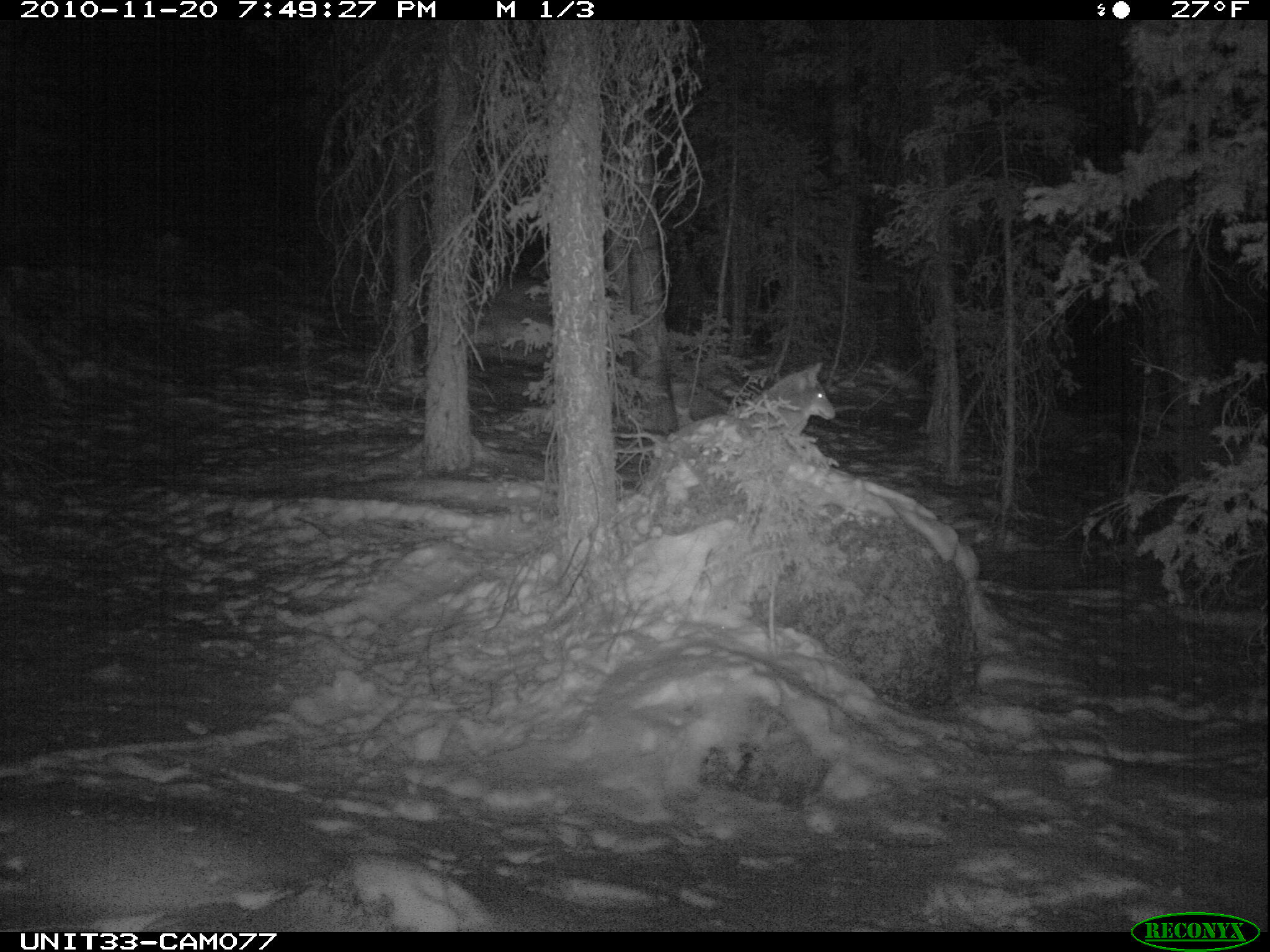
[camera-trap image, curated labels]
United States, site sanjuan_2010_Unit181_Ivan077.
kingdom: Animalia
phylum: Chordata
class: Mammalia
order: Carnivora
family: Canidae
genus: Canis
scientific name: Canis latrans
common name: coyote